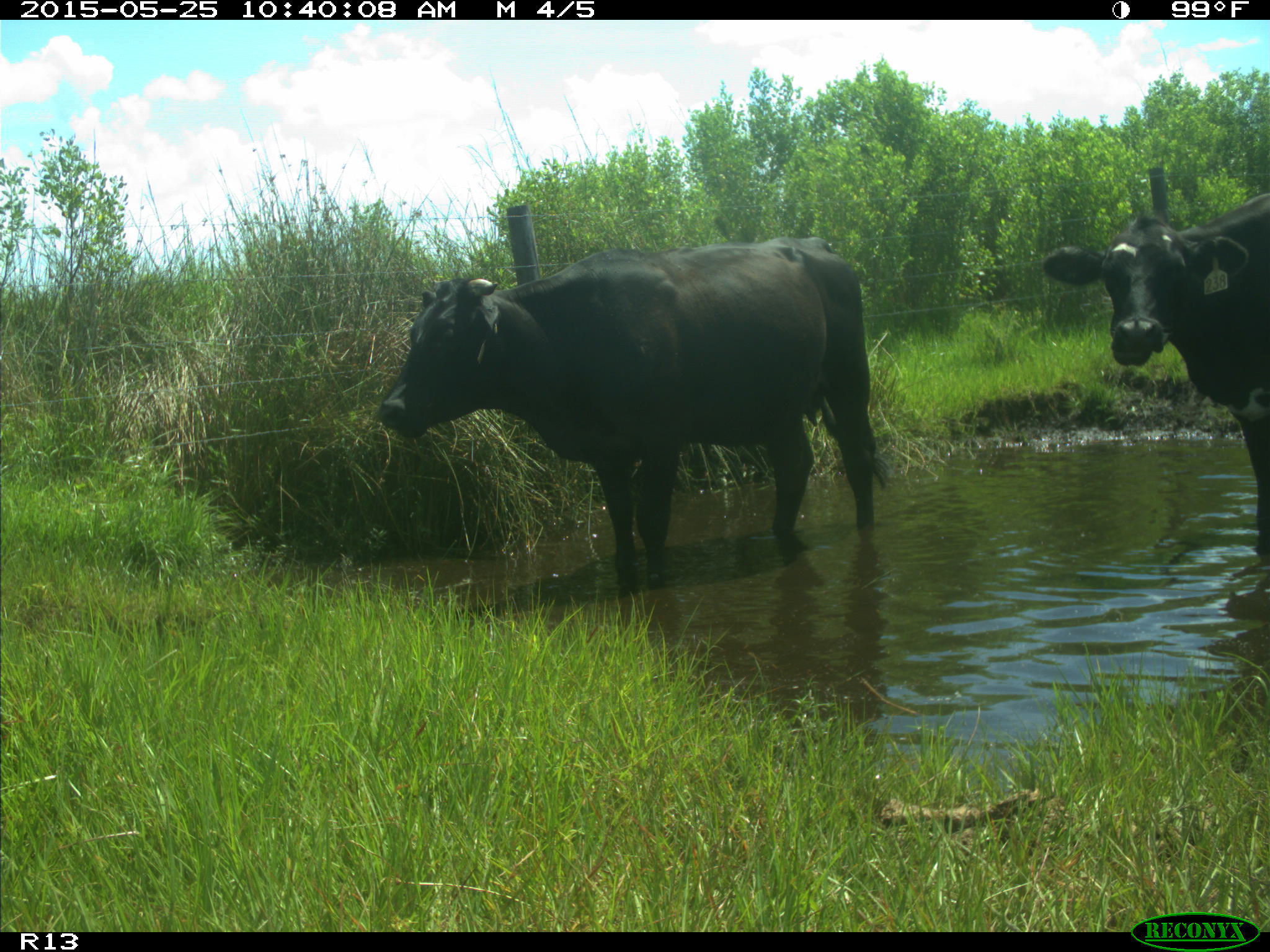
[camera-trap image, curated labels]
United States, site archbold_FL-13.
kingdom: Animalia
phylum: Chordata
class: Mammalia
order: Artiodactyla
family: Bovidae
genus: Bos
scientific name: Bos taurus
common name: domestic cow